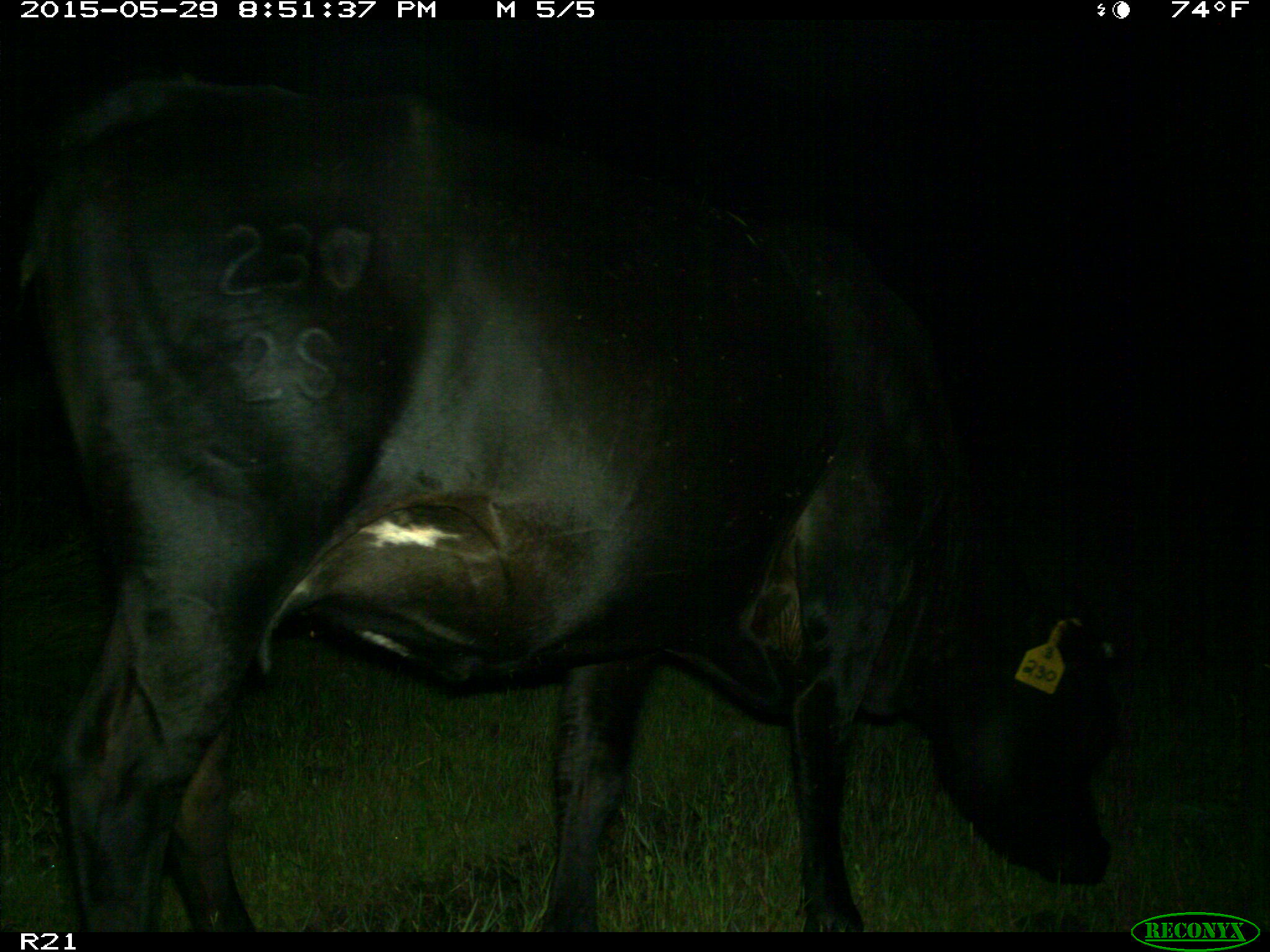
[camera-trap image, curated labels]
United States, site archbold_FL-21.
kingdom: Animalia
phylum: Chordata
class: Mammalia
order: Artiodactyla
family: Bovidae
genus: Bos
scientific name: Bos taurus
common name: domestic cow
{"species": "Bos taurus (domestic cow)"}